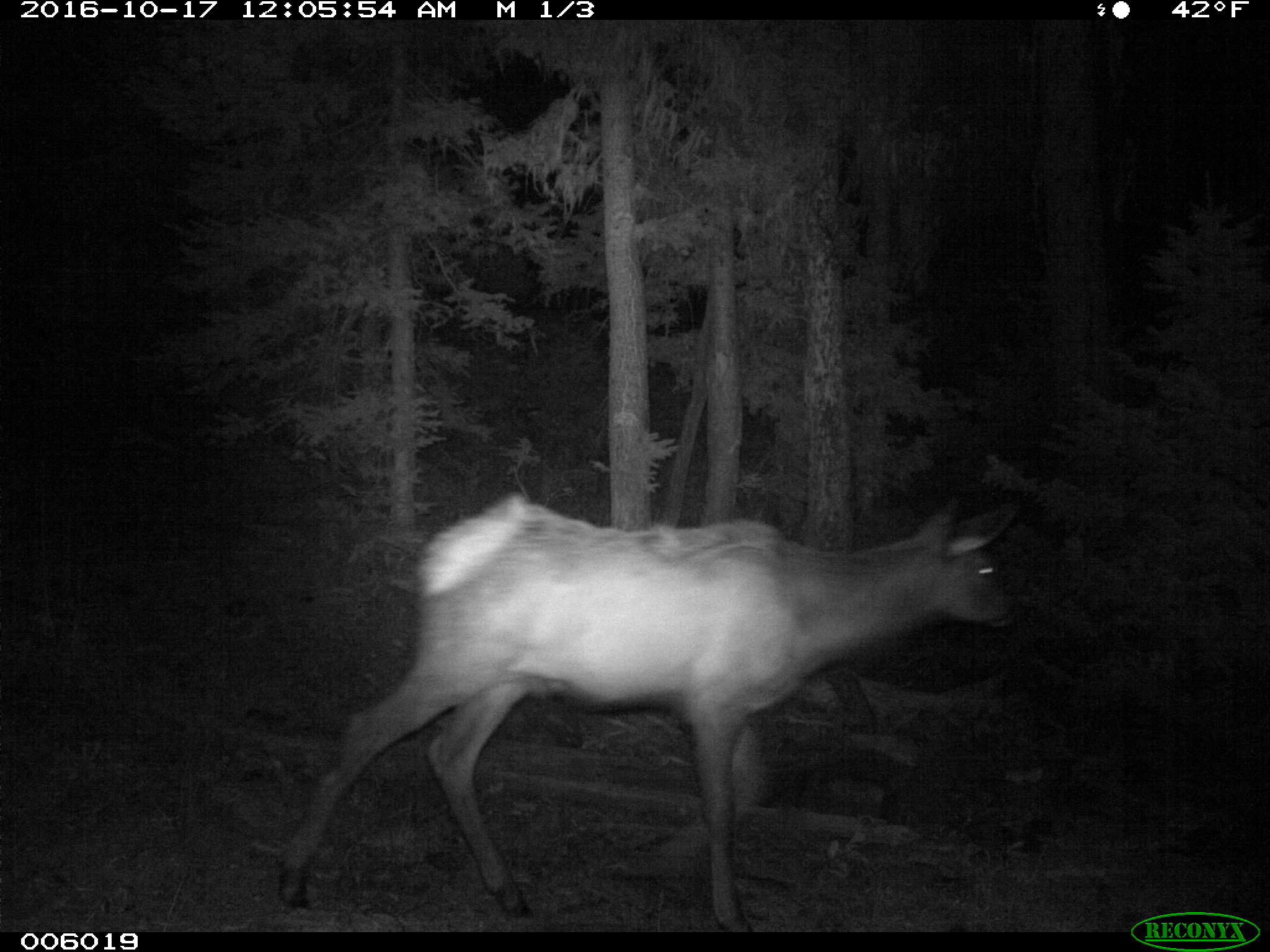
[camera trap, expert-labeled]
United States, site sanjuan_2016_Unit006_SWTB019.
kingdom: Animalia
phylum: Chordata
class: Mammalia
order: Artiodactyla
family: Cervidae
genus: Cervus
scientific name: Cervus elaphus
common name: red deer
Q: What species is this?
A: Cervus elaphus (red deer).